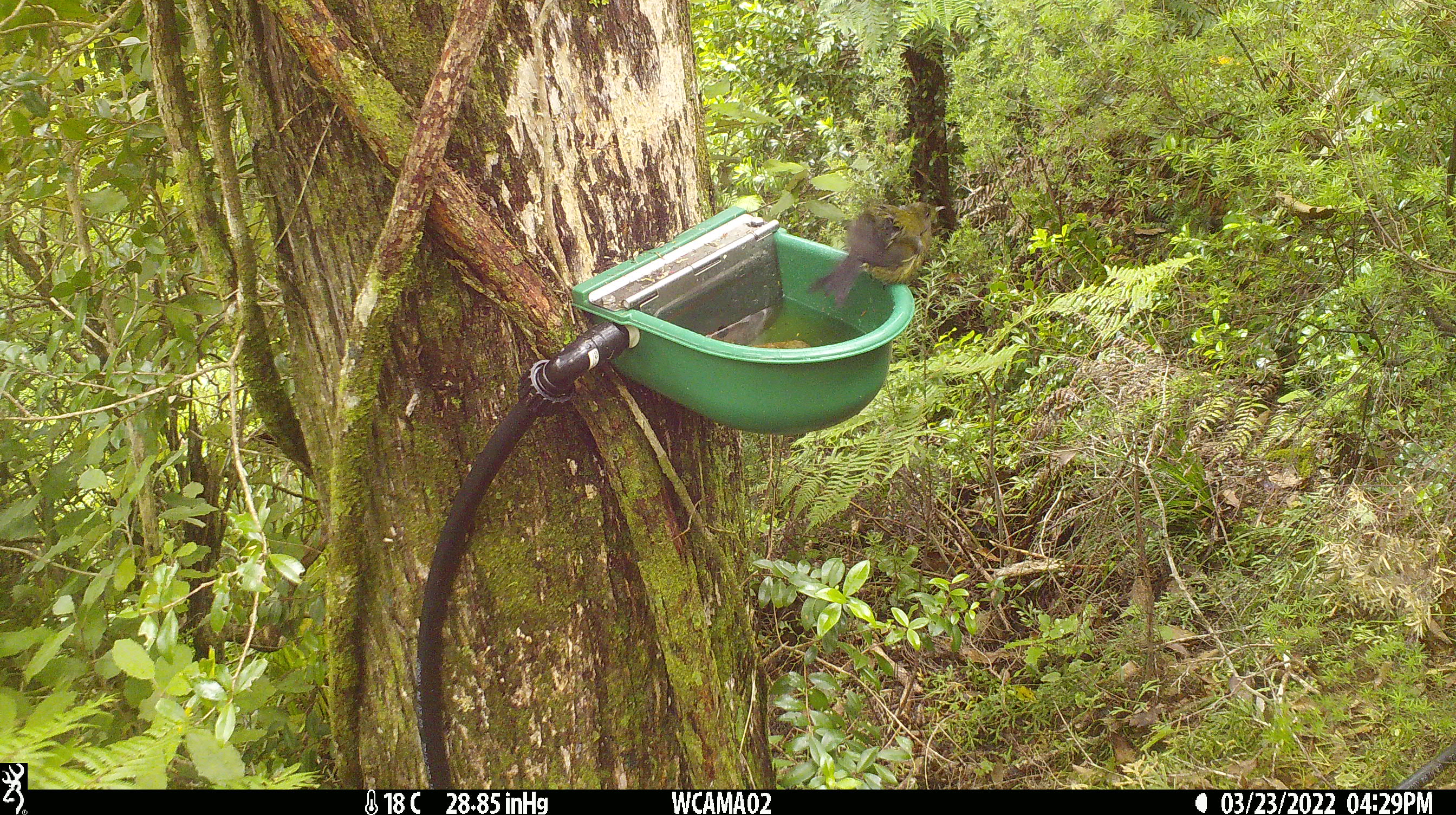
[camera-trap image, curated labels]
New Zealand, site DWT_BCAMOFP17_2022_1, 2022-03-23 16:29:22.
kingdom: Animalia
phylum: Chordata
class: Aves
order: Passeriformes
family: Meliphagidae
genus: Anthornis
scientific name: Anthornis melanura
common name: new zealand bellbird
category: bellbird